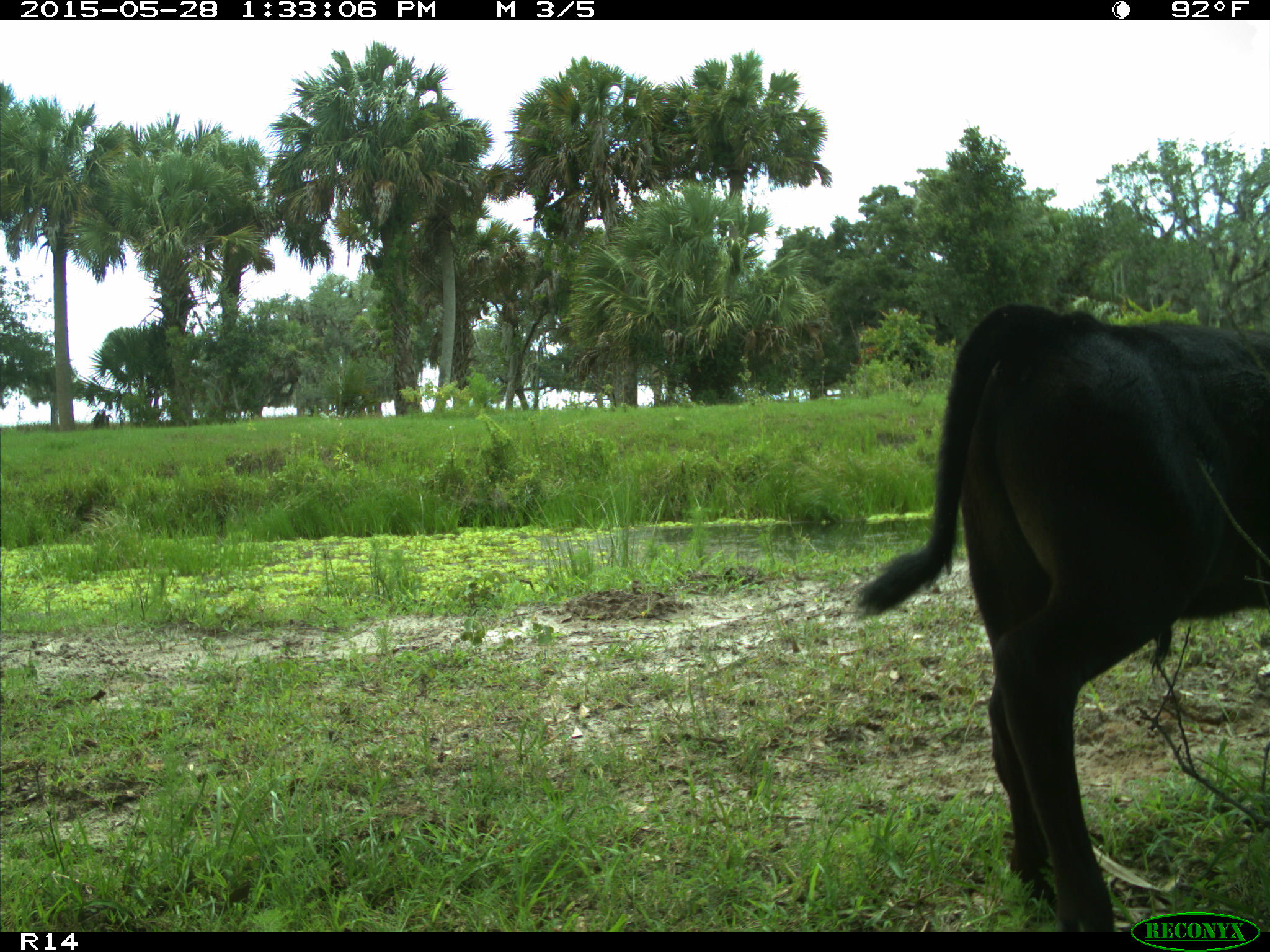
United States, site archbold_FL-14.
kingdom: Animalia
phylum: Chordata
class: Mammalia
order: Artiodactyla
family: Bovidae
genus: Bos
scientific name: Bos taurus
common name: domestic cow